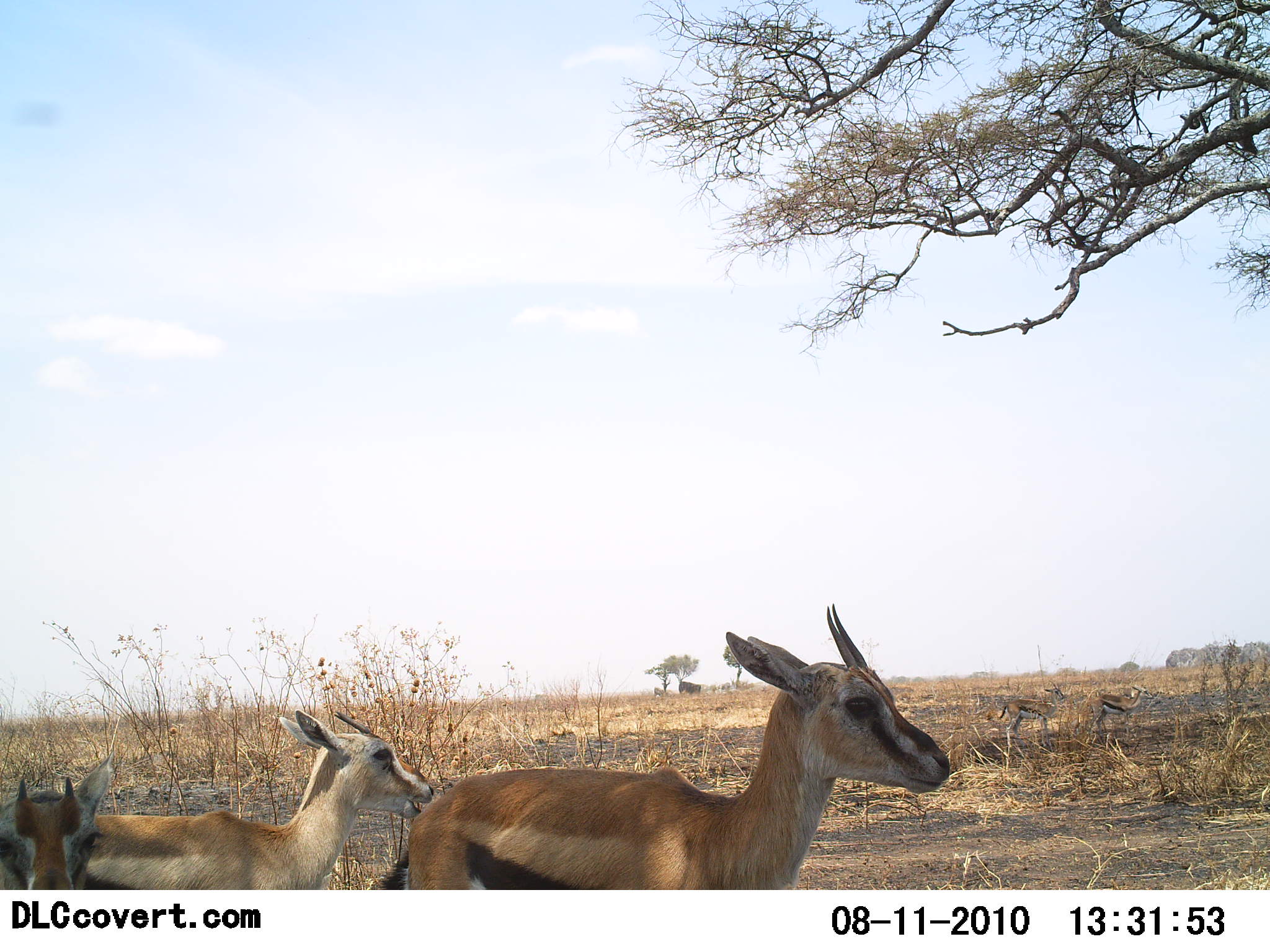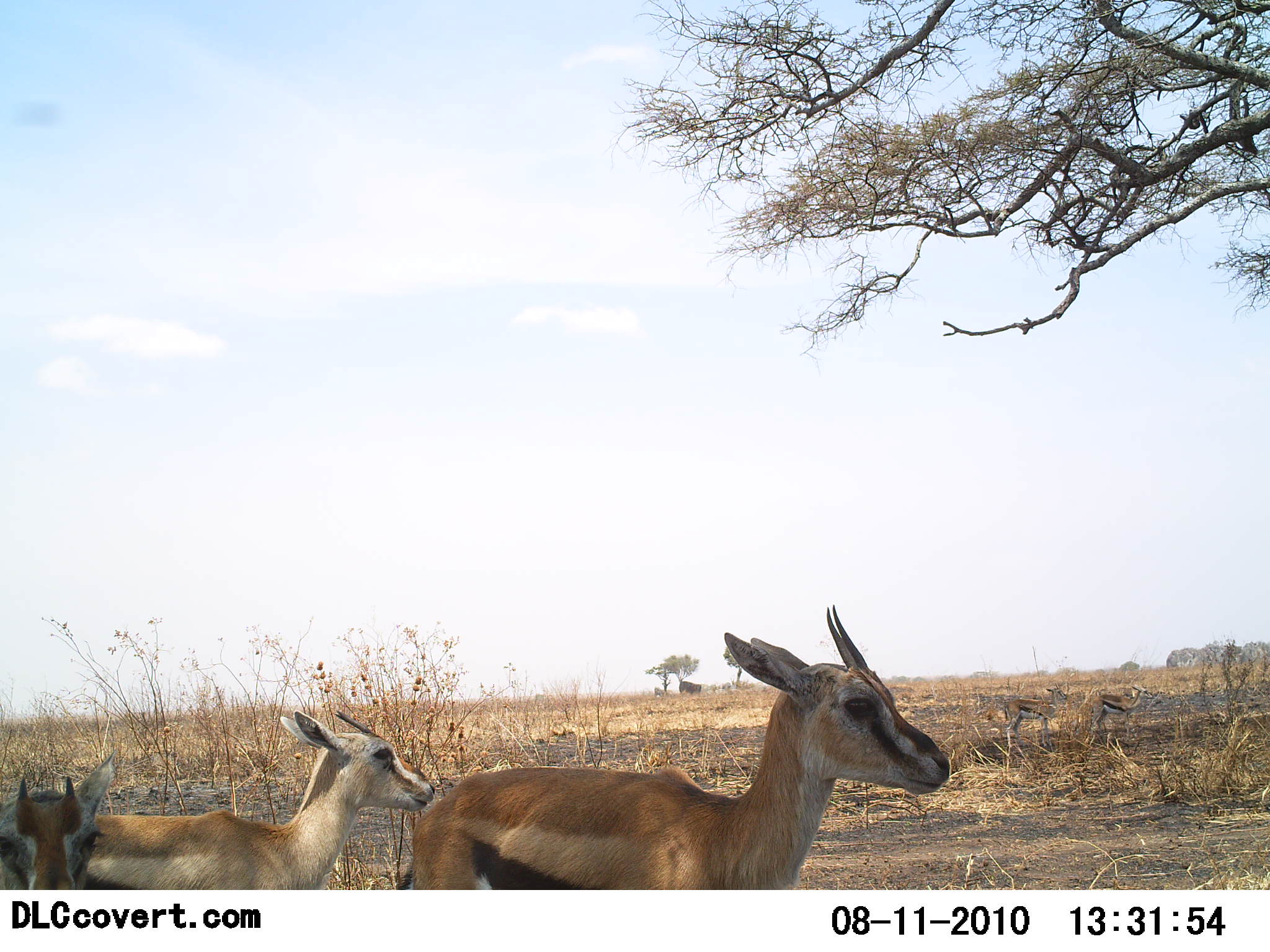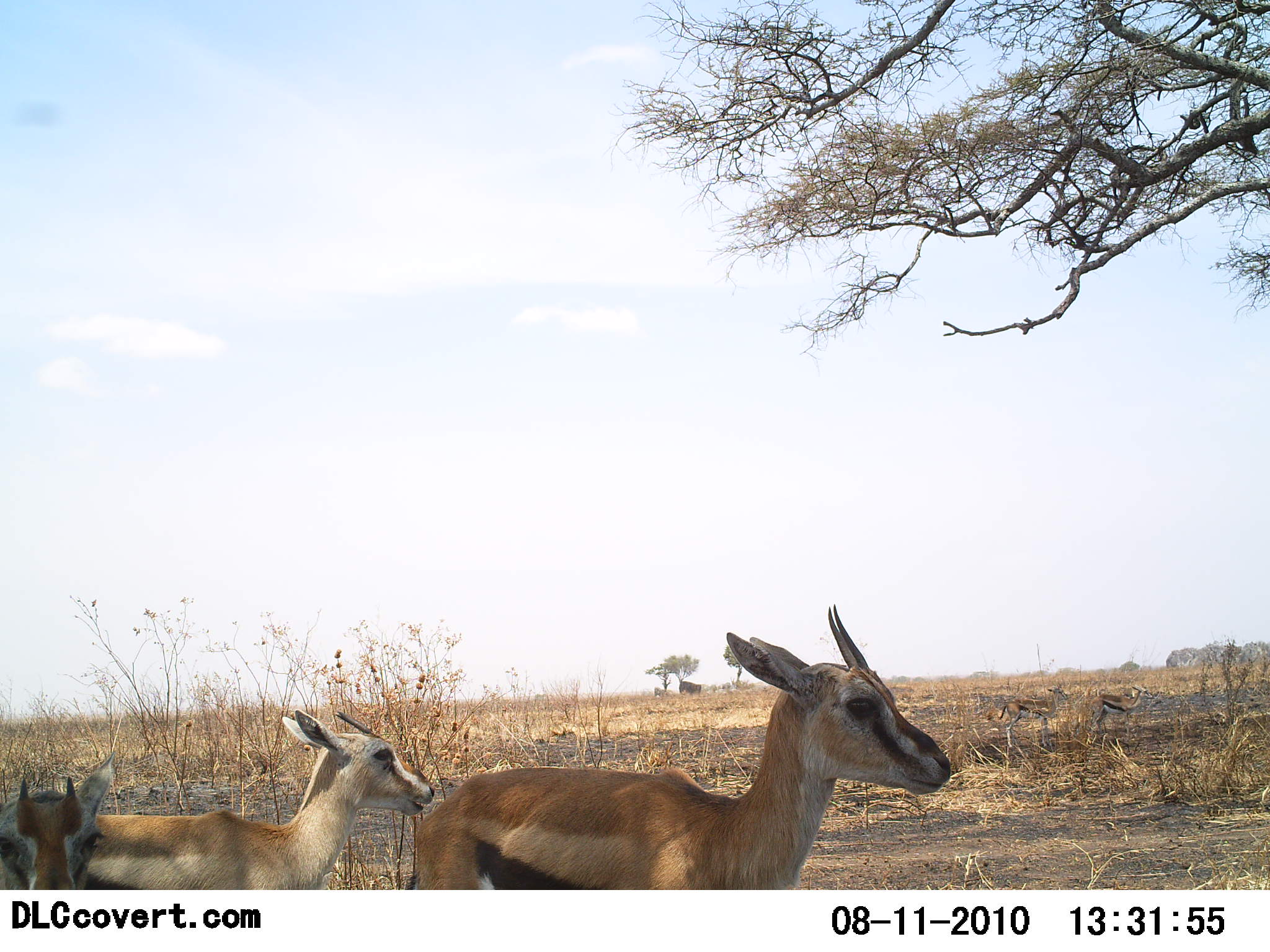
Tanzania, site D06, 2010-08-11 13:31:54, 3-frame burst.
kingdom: Animalia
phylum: Chordata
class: Mammalia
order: Artiodactyla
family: Bovidae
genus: Eudorcas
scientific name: Eudorcas thomsonii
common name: thomson's gazelle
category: gazellethomsons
Gazellethomsons (thomson's gazelle) (Eudorcas thomsonii), count 3. Behavior (volunteer vote fractions): standing 100%, resting 0%, moving 7%, interacting 0%. Young present (vote fraction): 14%. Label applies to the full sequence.